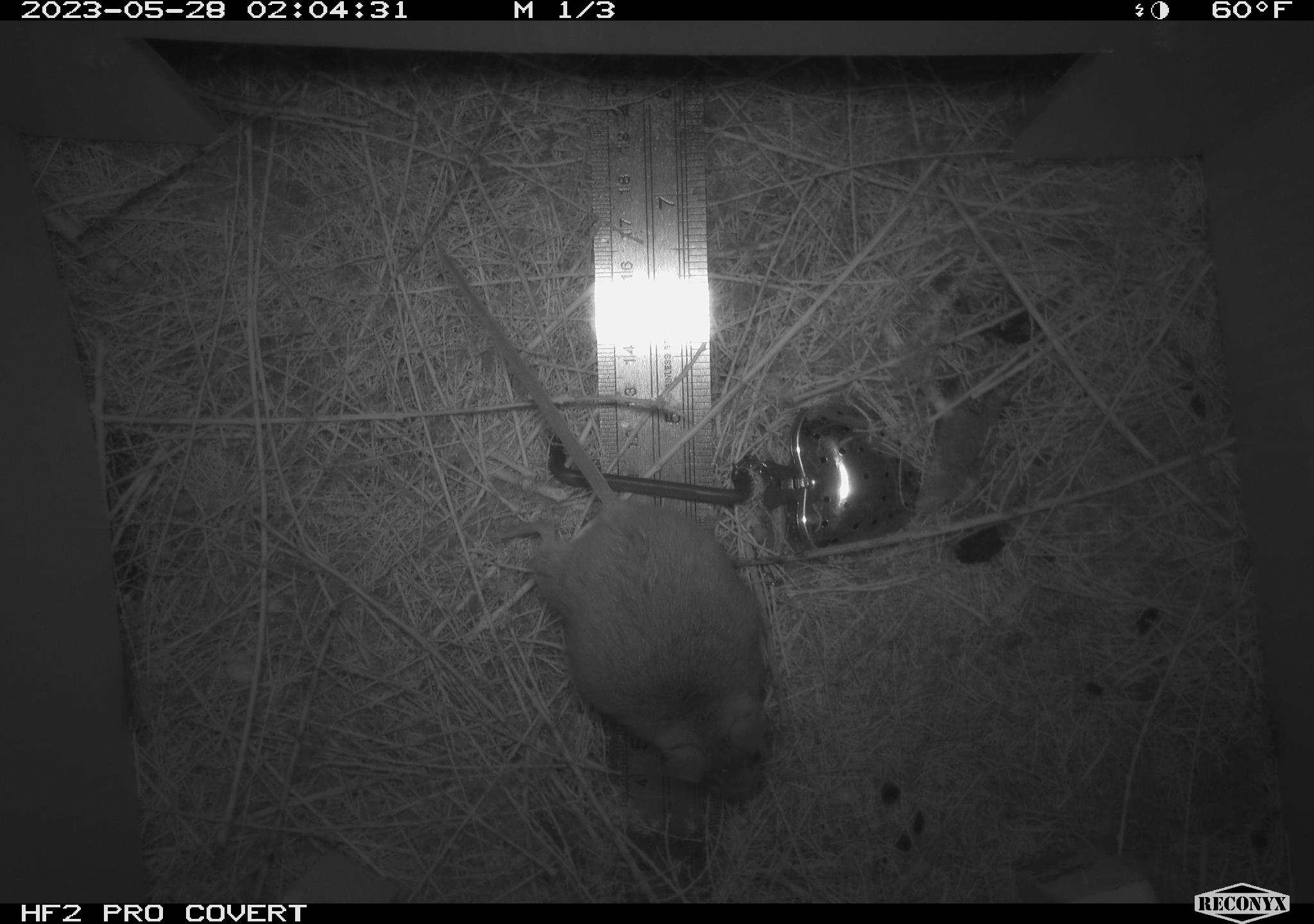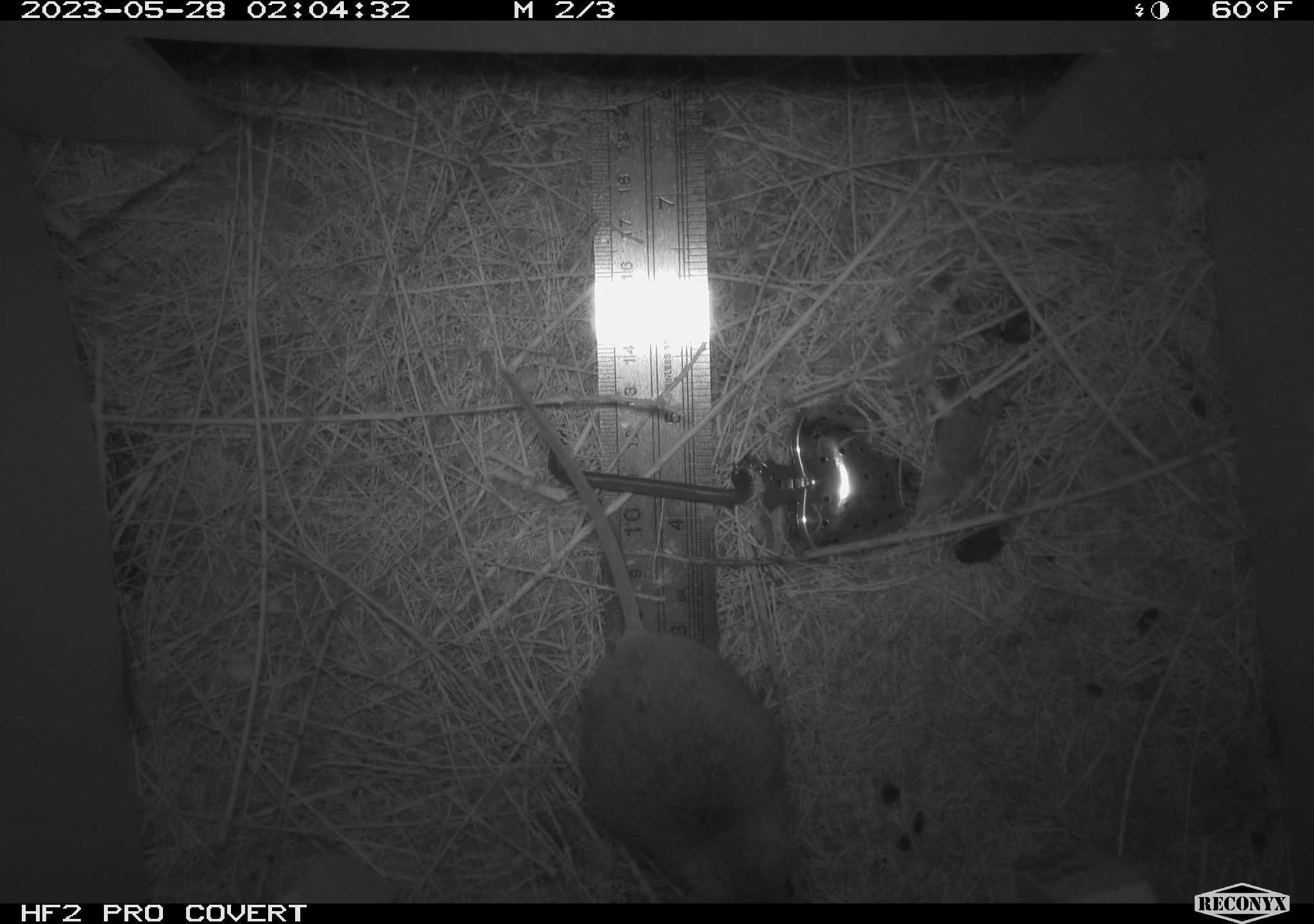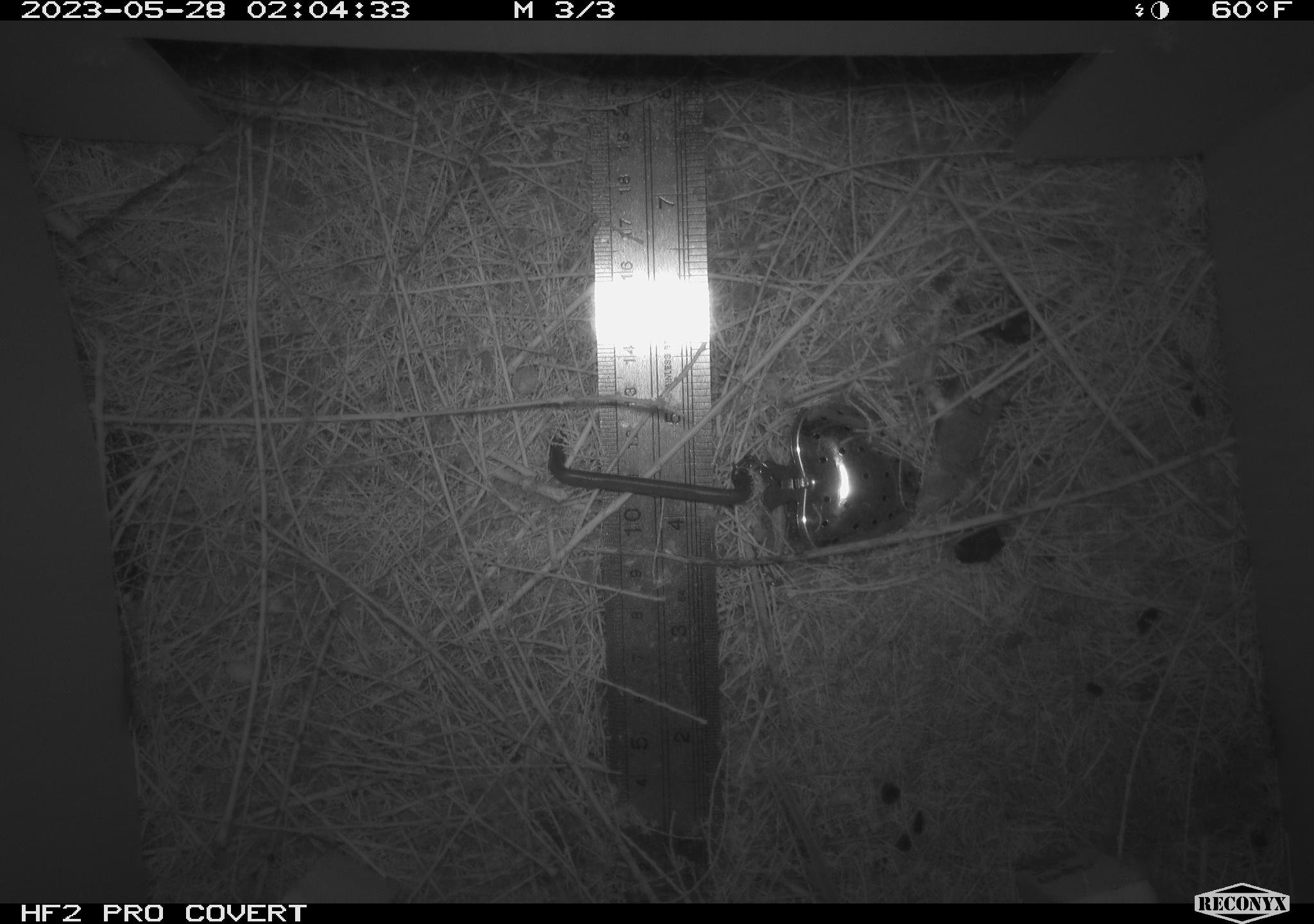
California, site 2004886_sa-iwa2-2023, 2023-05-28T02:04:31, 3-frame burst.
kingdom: Animalia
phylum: Chordata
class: Mammalia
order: Rodentia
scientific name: Rodentia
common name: mouse species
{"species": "mouse species (Rodentia)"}